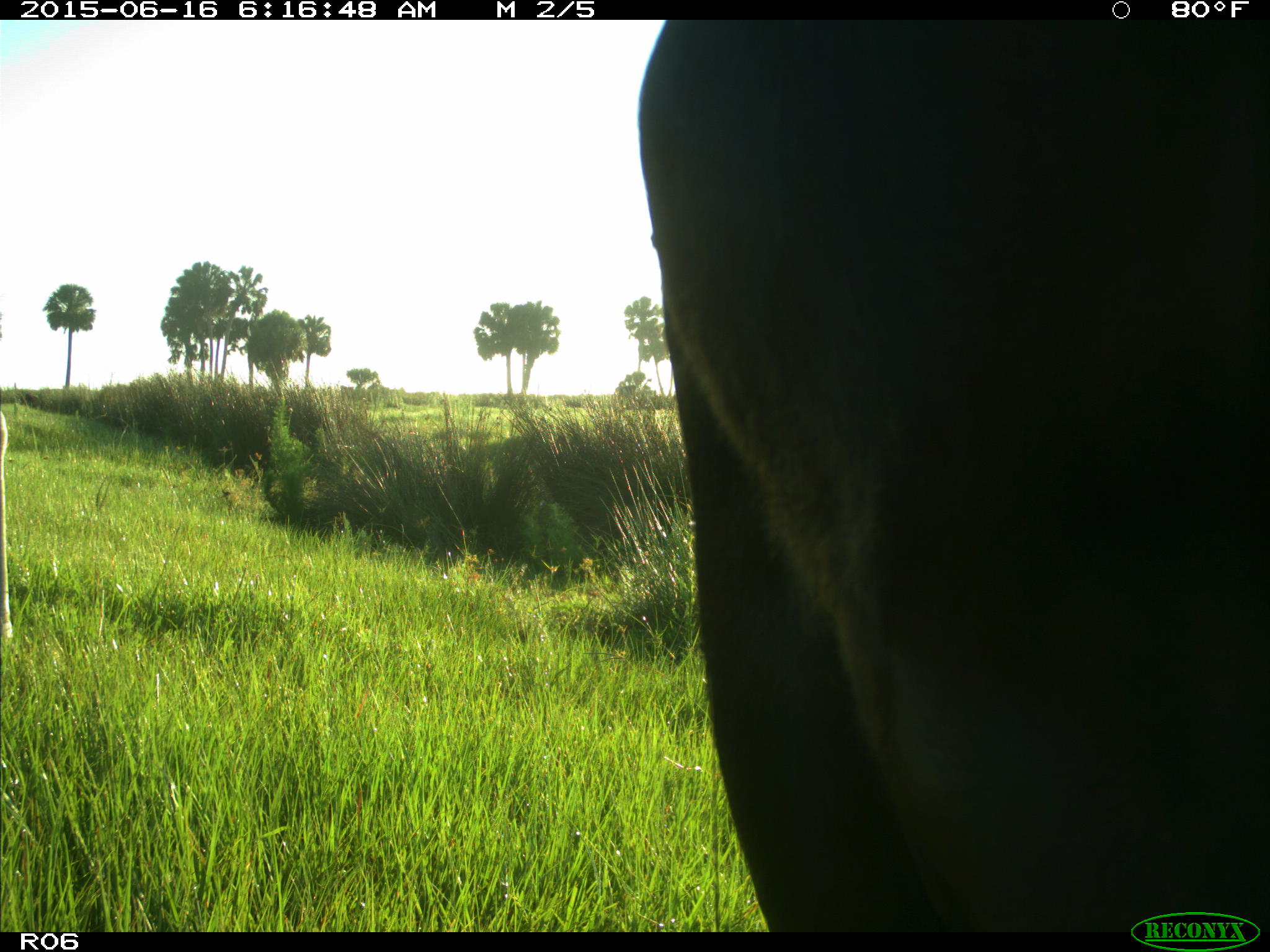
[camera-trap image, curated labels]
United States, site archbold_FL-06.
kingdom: Animalia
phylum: Chordata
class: Mammalia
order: Artiodactyla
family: Bovidae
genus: Bos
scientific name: Bos taurus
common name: domestic cow